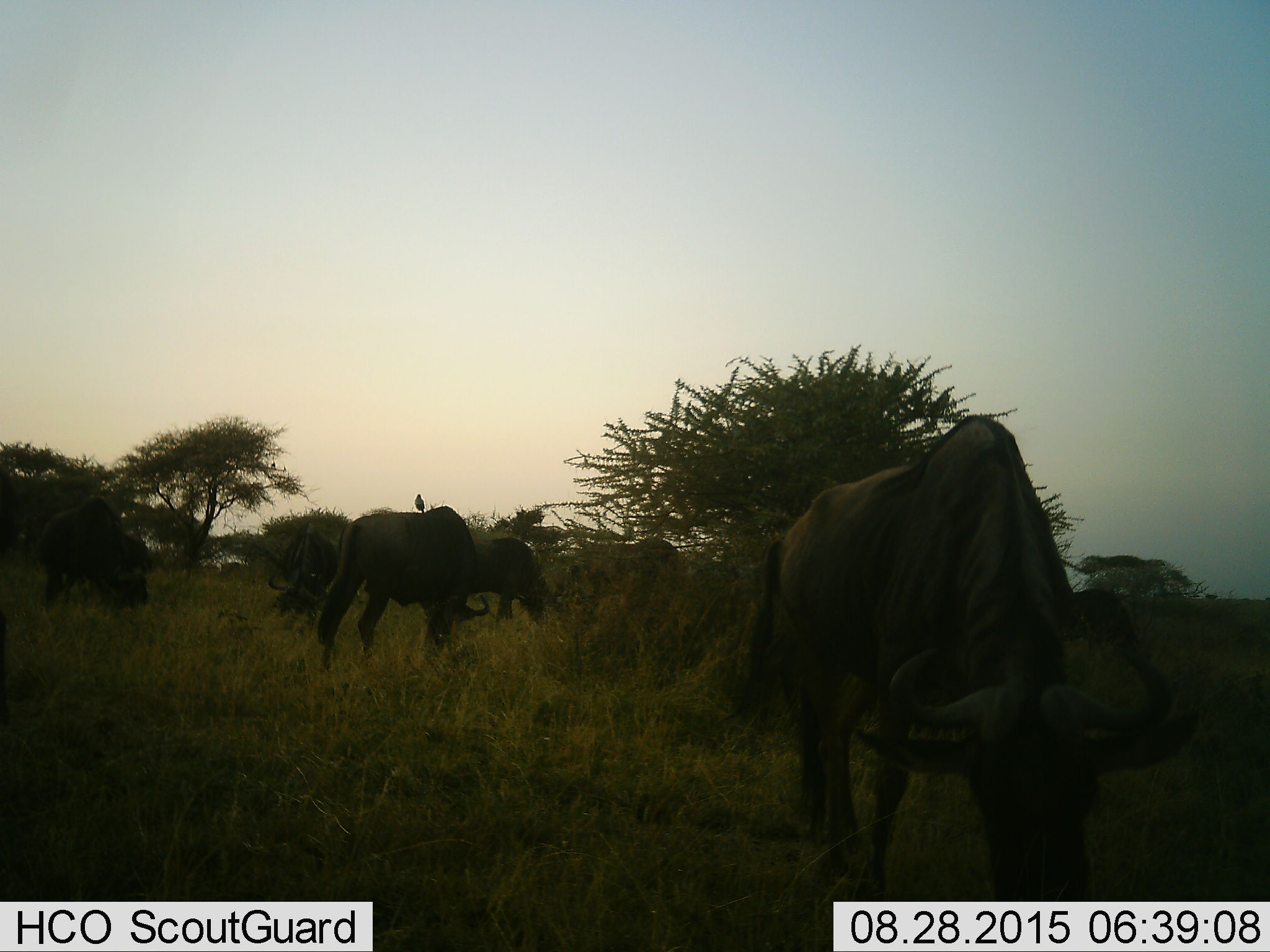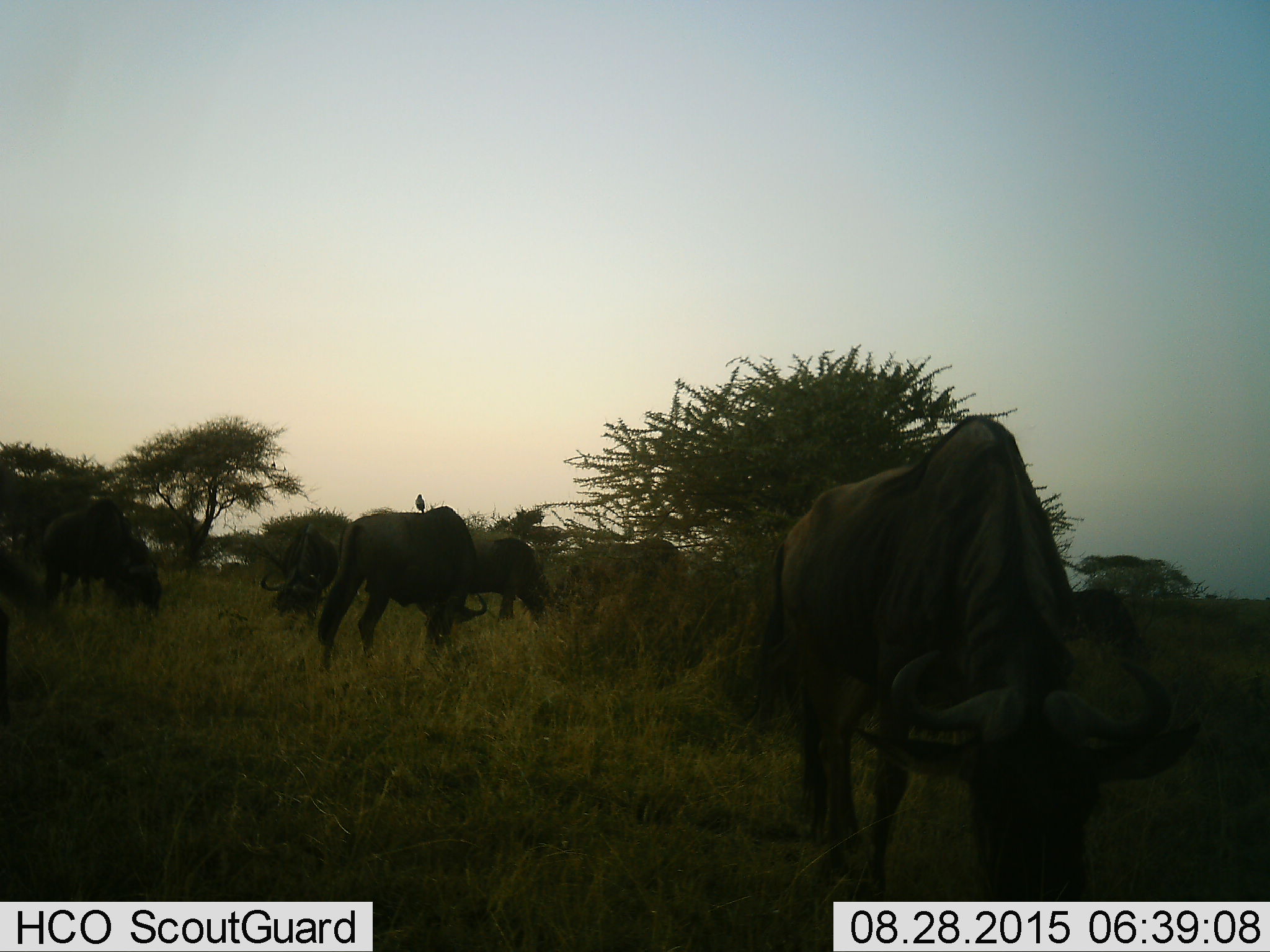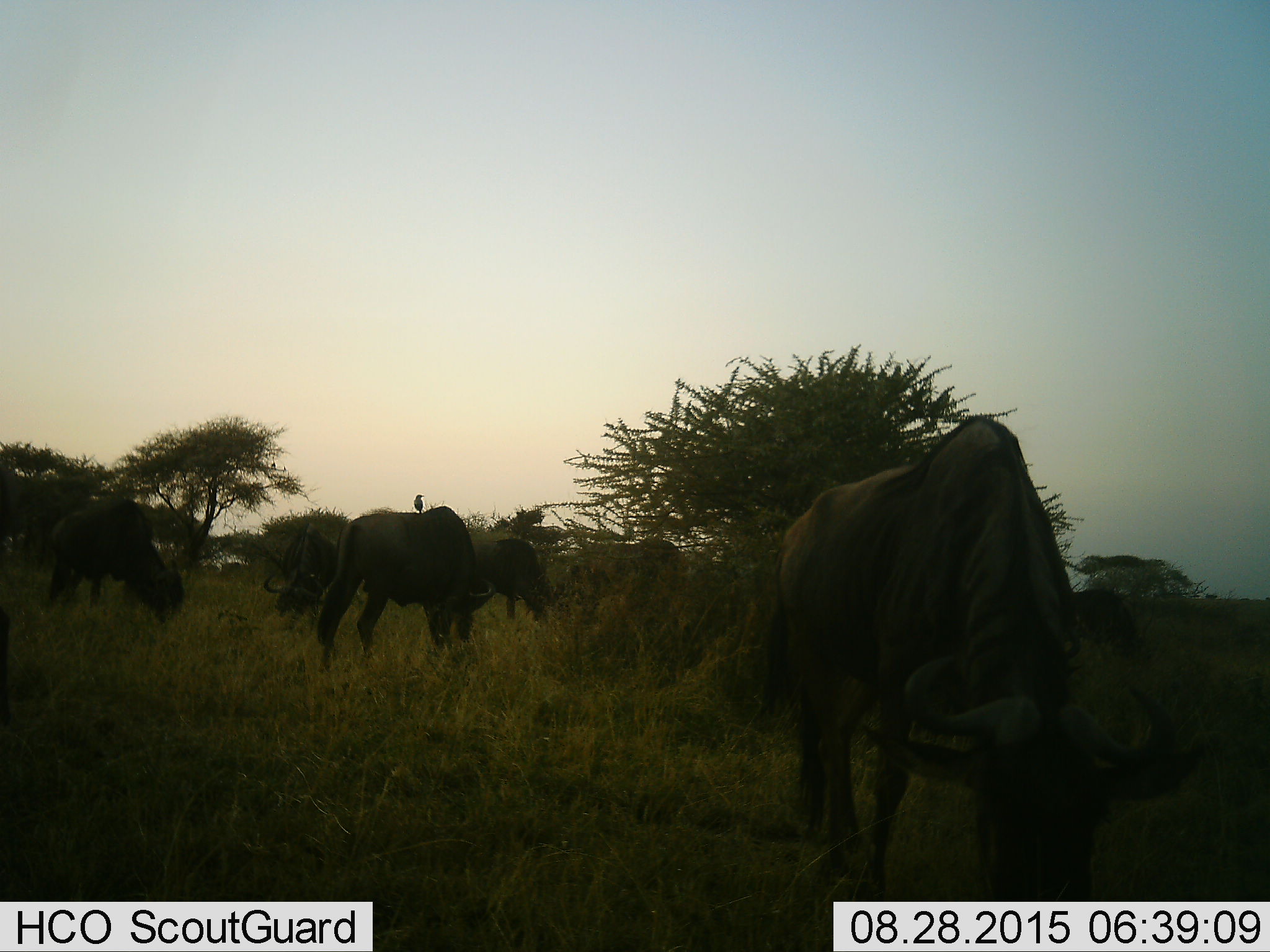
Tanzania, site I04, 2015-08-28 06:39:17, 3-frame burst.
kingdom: Animalia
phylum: Chordata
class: Aves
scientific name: Aves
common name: bird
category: otherbird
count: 1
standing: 100%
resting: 0%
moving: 0%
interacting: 25%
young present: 0%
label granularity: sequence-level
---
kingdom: Animalia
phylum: Chordata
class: Mammalia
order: Artiodactyla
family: Bovidae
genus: Connochaetes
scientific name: Connochaetes taurinus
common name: blue wildebeest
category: wildebeest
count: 8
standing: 43%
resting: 0%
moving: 43%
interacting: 14%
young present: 14%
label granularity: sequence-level